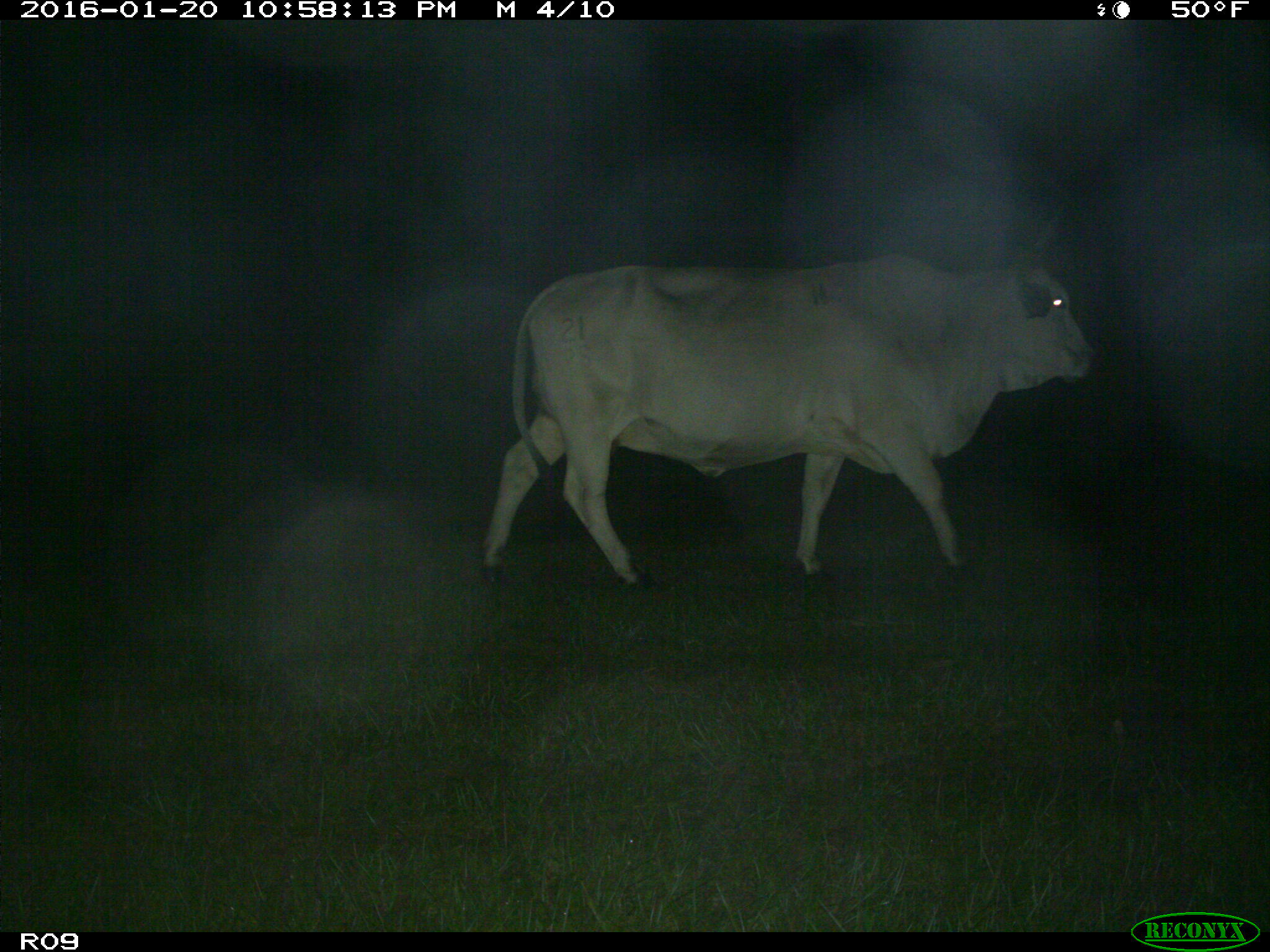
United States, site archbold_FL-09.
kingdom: Animalia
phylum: Chordata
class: Mammalia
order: Artiodactyla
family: Bovidae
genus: Bos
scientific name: Bos taurus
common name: domestic cow